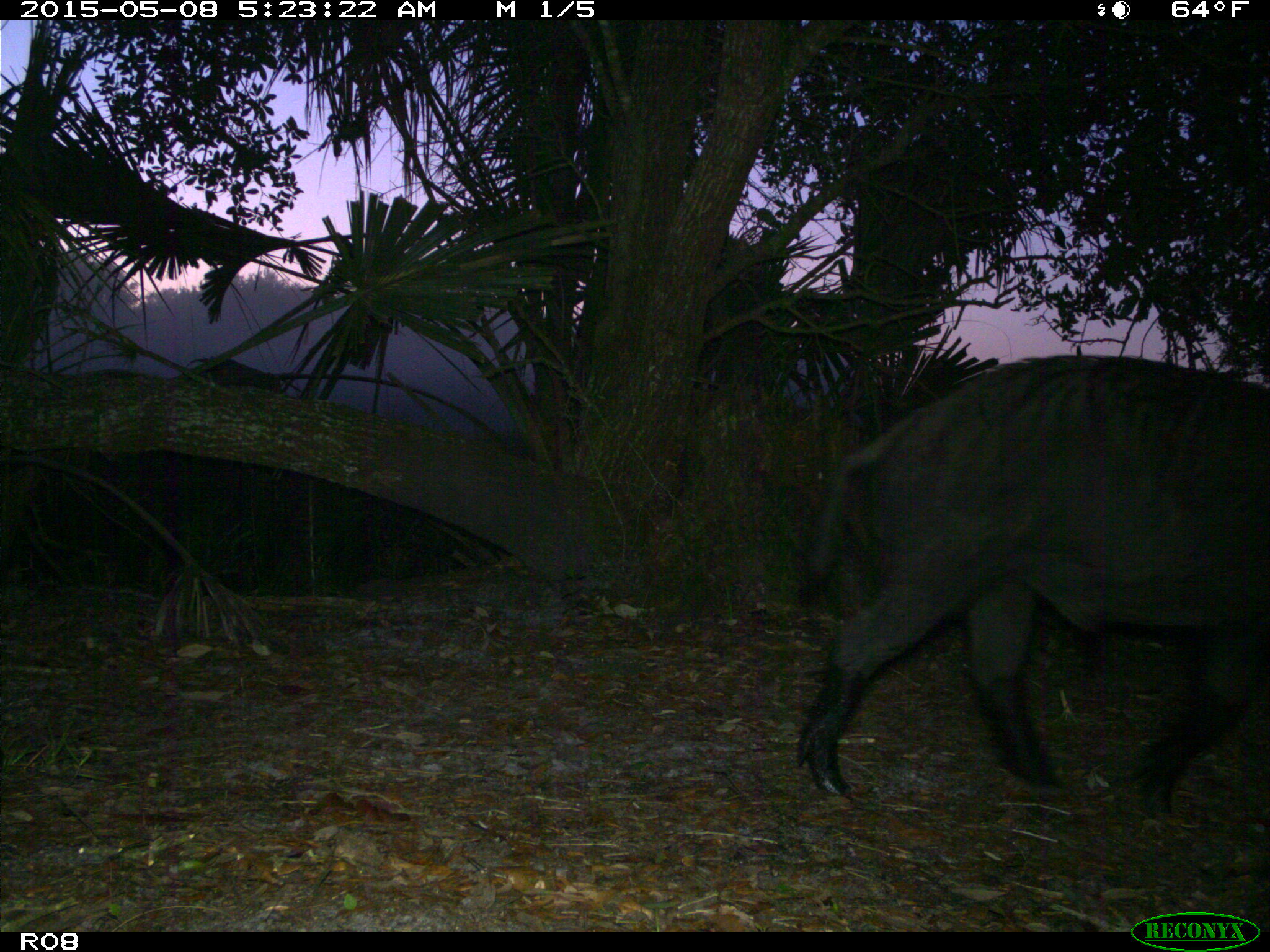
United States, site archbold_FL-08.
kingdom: Animalia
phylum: Chordata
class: Mammalia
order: Artiodactyla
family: Suidae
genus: Sus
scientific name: Sus scrofa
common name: wild boar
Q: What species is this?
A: Sus scrofa (wild boar).